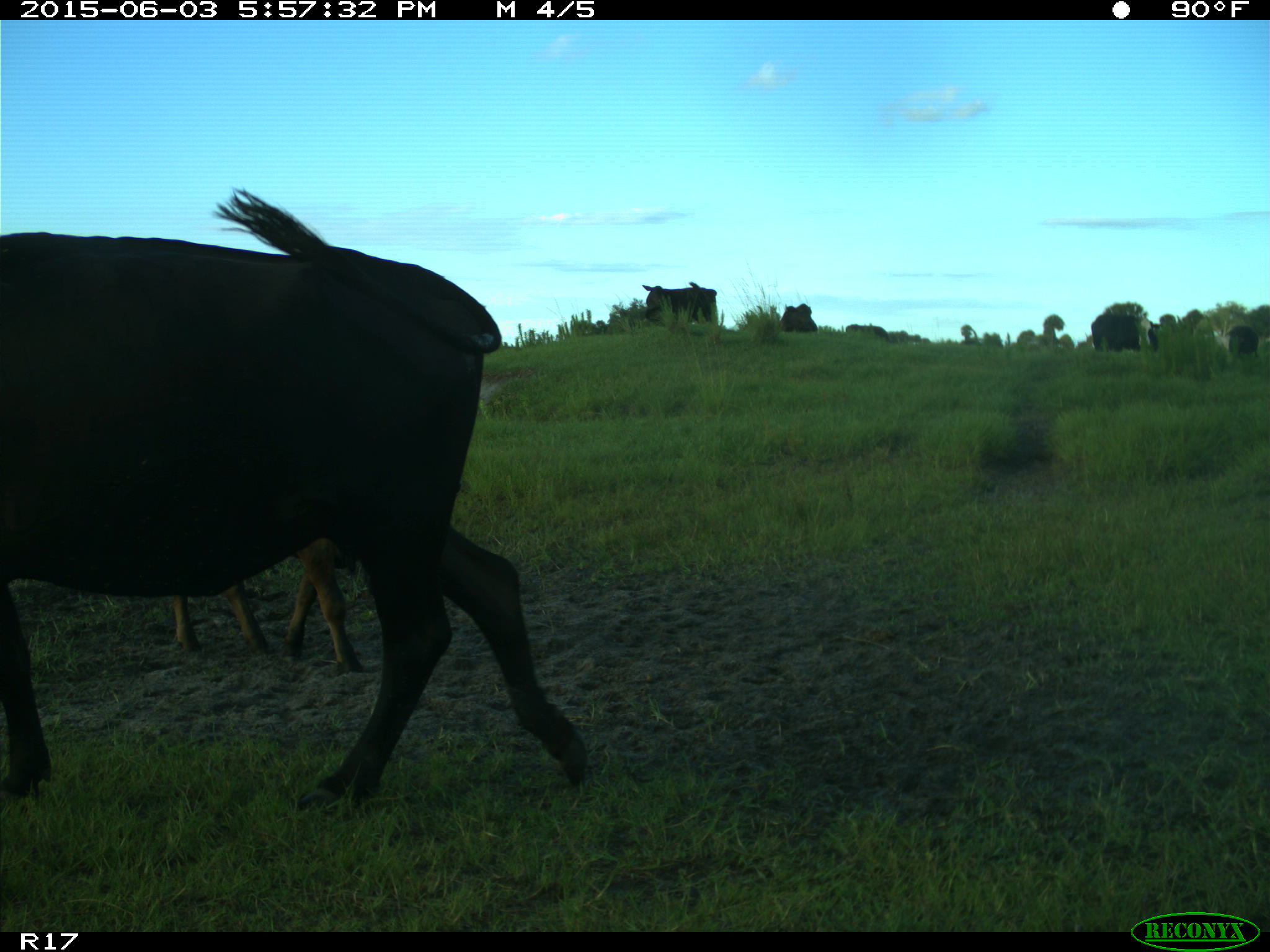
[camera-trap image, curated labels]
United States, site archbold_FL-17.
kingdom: Animalia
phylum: Chordata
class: Mammalia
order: Artiodactyla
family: Bovidae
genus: Bos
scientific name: Bos taurus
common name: domestic cow